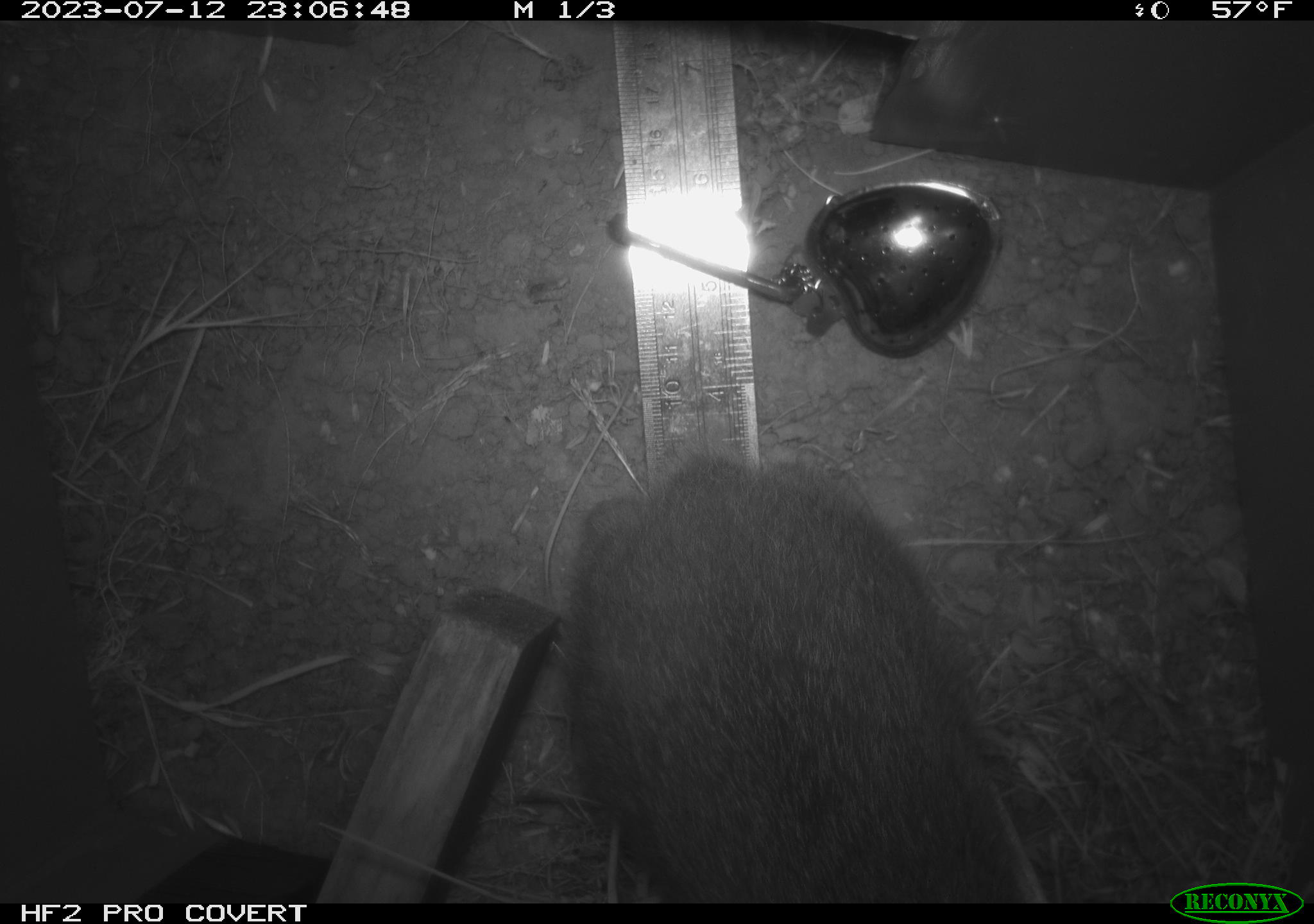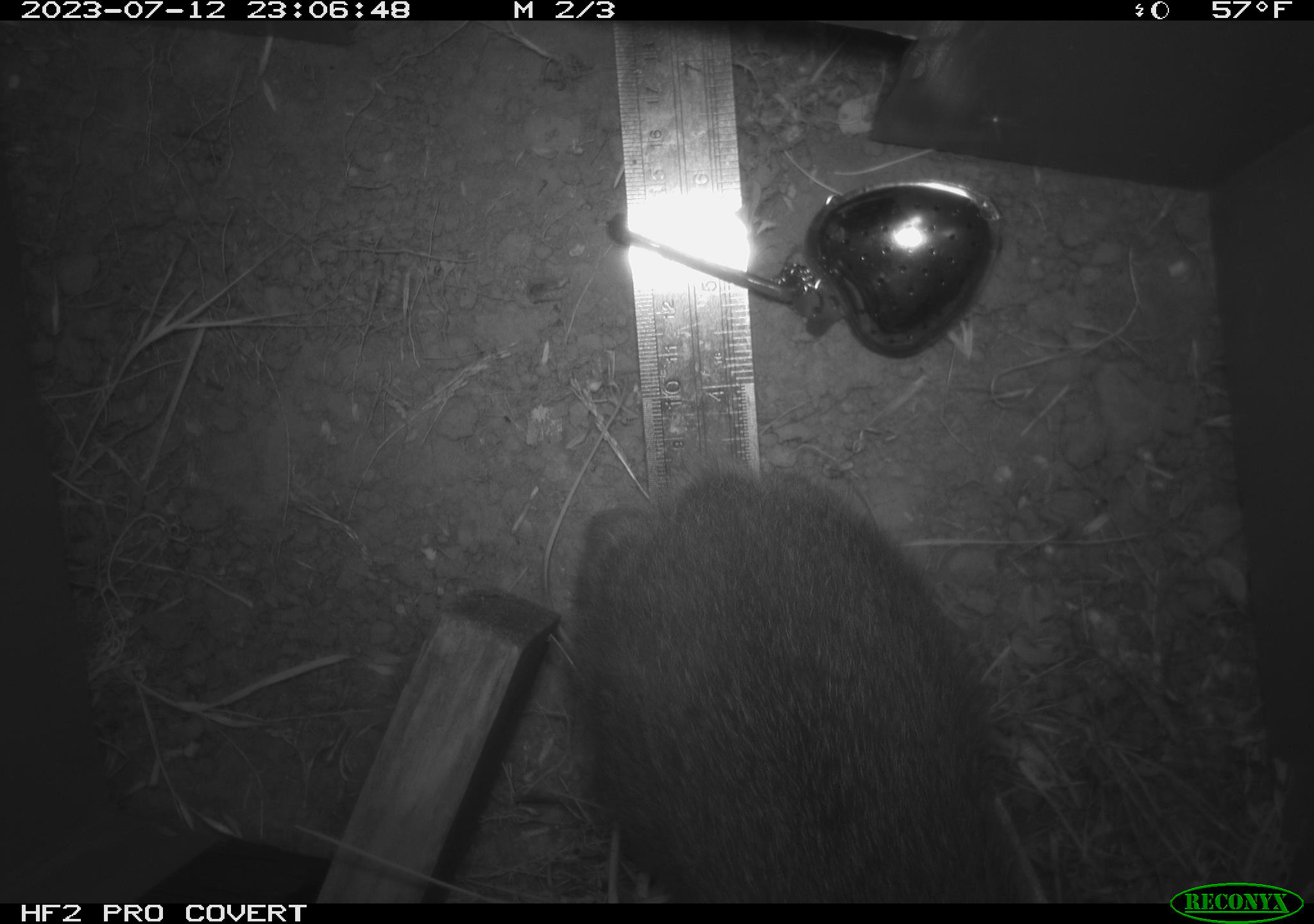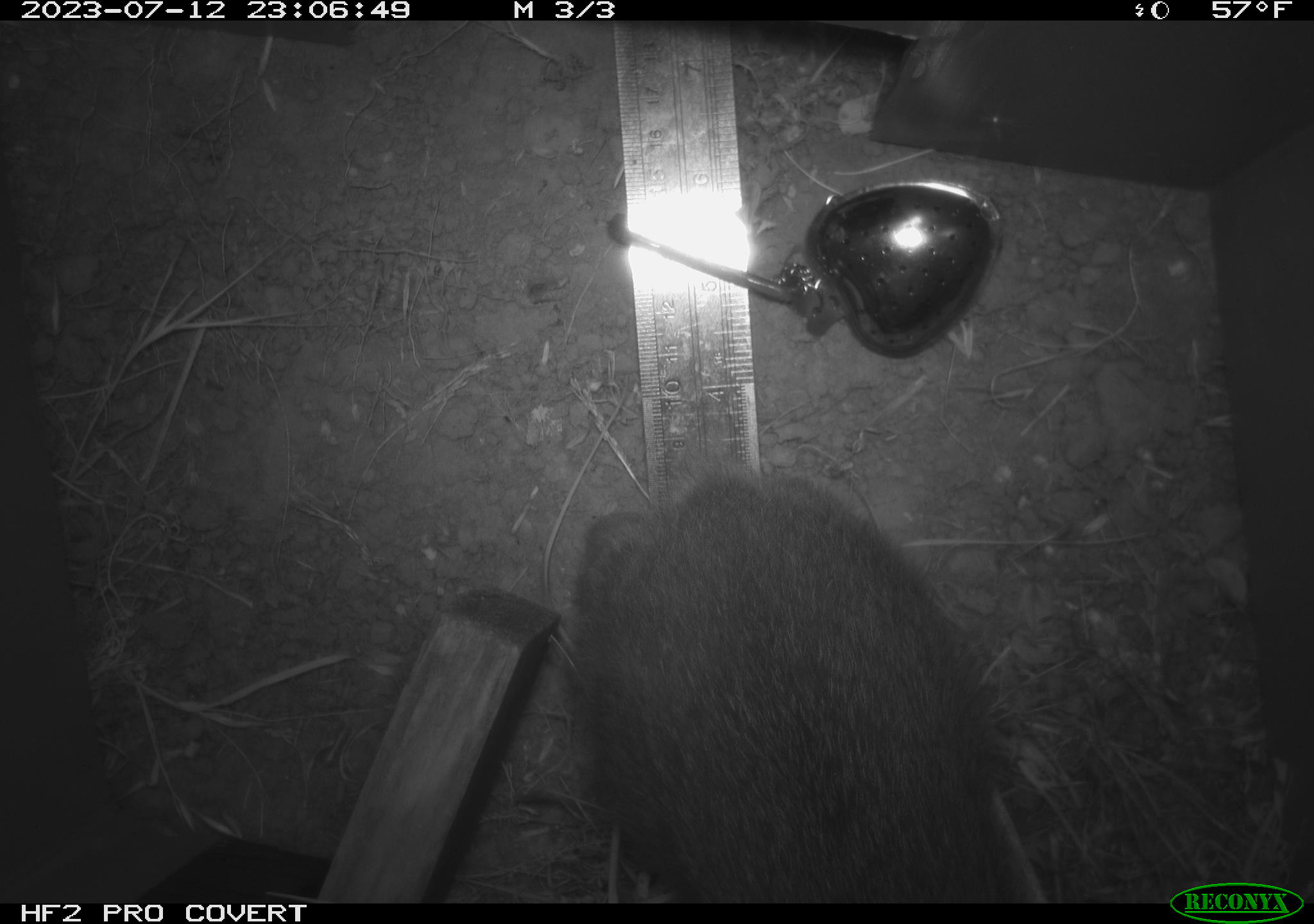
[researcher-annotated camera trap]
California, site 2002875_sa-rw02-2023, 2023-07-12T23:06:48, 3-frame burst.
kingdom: Animalia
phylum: Chordata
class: Mammalia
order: Lagomorpha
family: Leporidae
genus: Sylvilagus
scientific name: Sylvilagus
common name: cottontail rabbits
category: sylvilagus species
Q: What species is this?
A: Sylvilagus species (cottontail rabbits) (Sylvilagus).